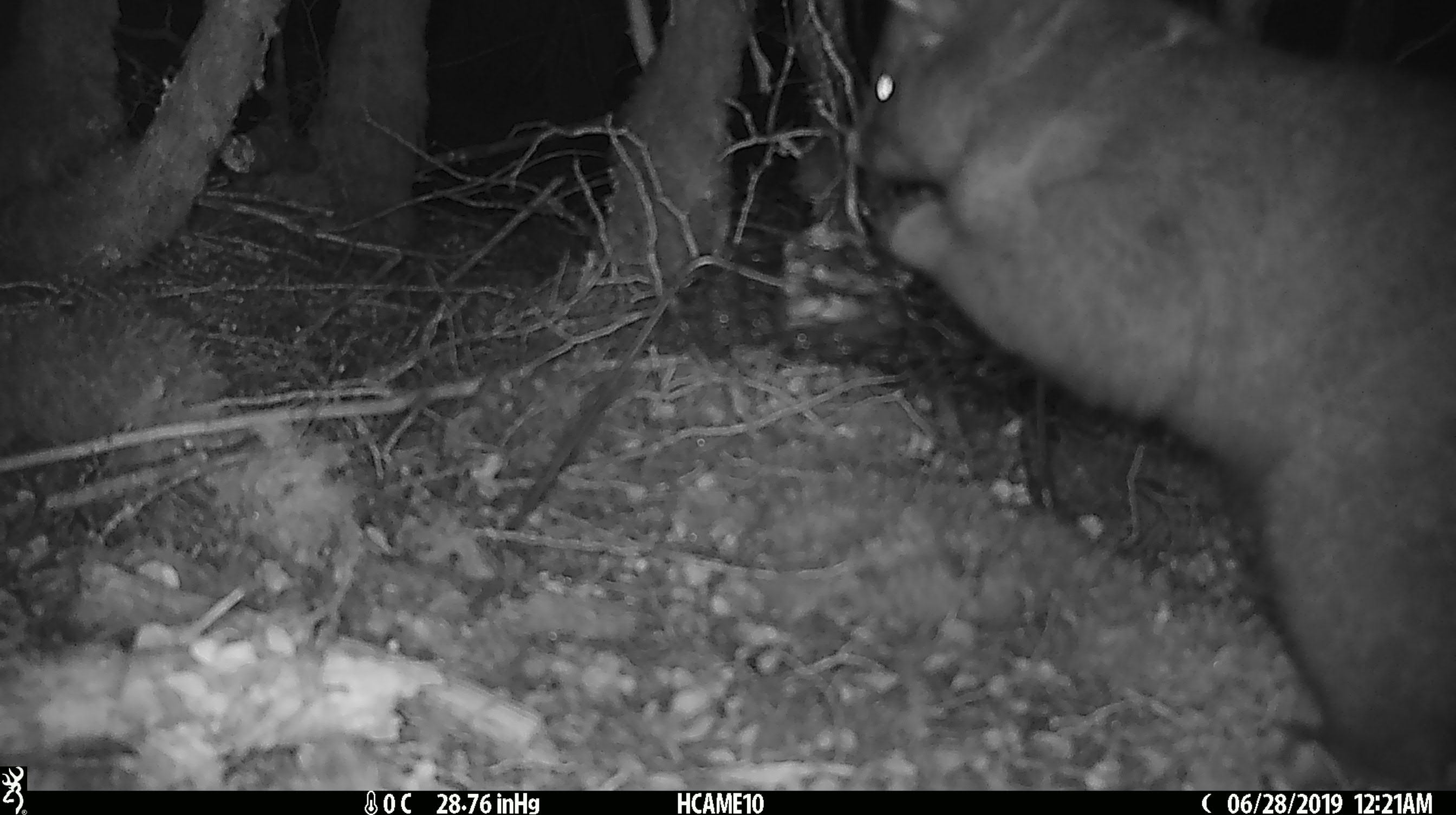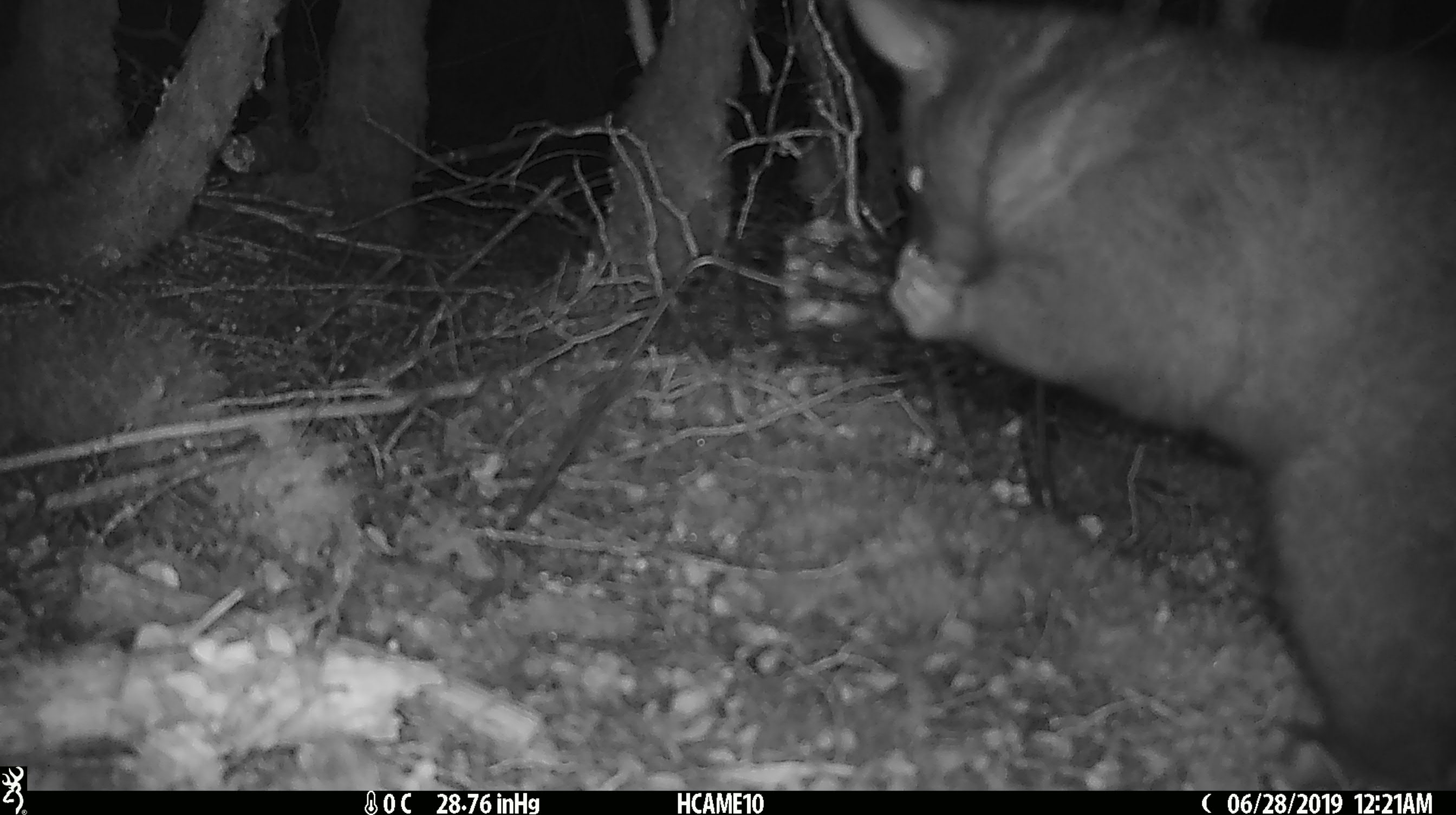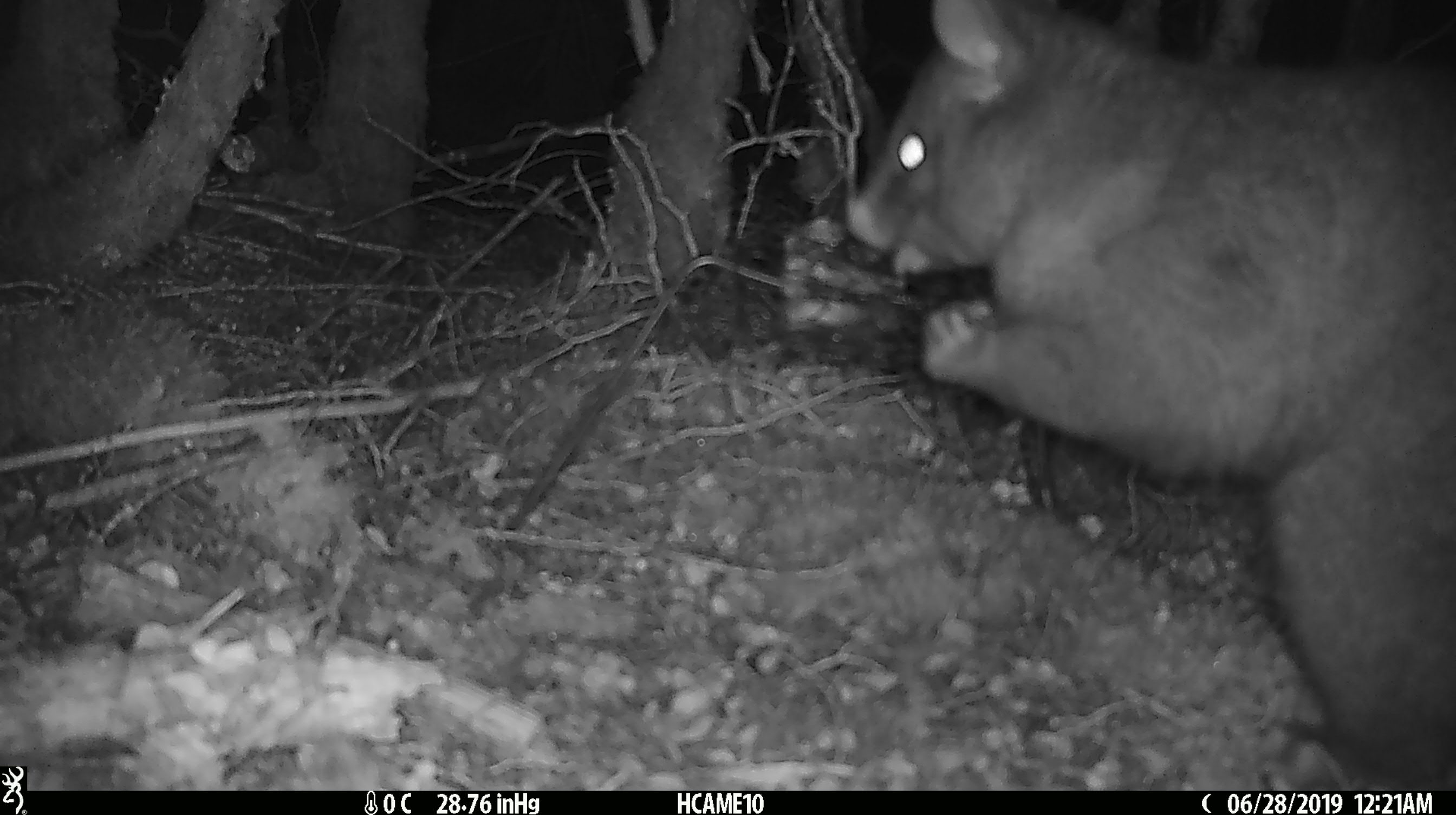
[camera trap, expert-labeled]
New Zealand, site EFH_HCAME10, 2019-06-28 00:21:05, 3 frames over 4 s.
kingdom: Animalia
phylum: Chordata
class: Mammalia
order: Diprotodontia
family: Phalangeridae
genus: Trichosurus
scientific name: Trichosurus vulpecula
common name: common brushtail possum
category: possum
Possum (common brushtail possum) (Trichosurus vulpecula).